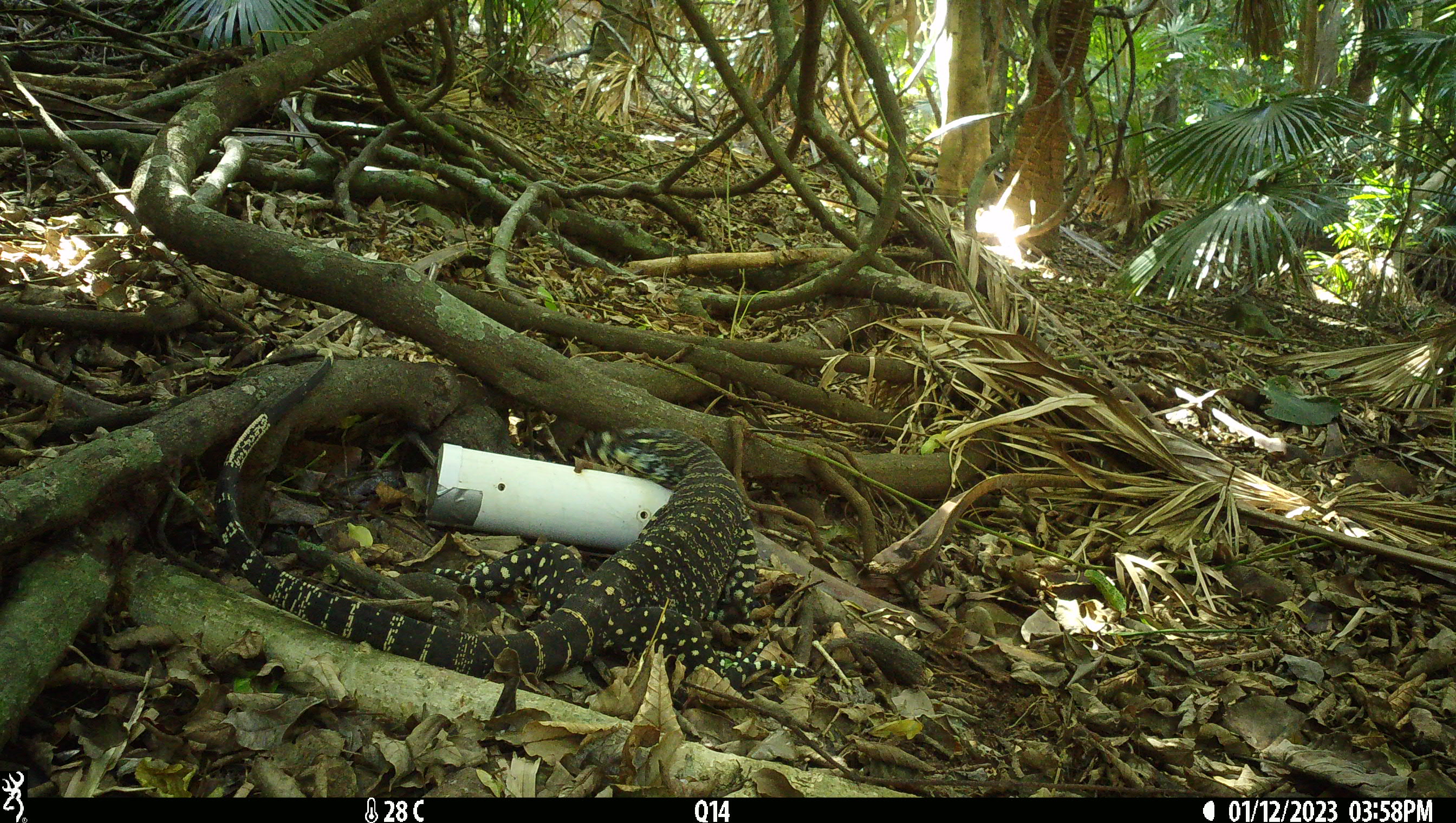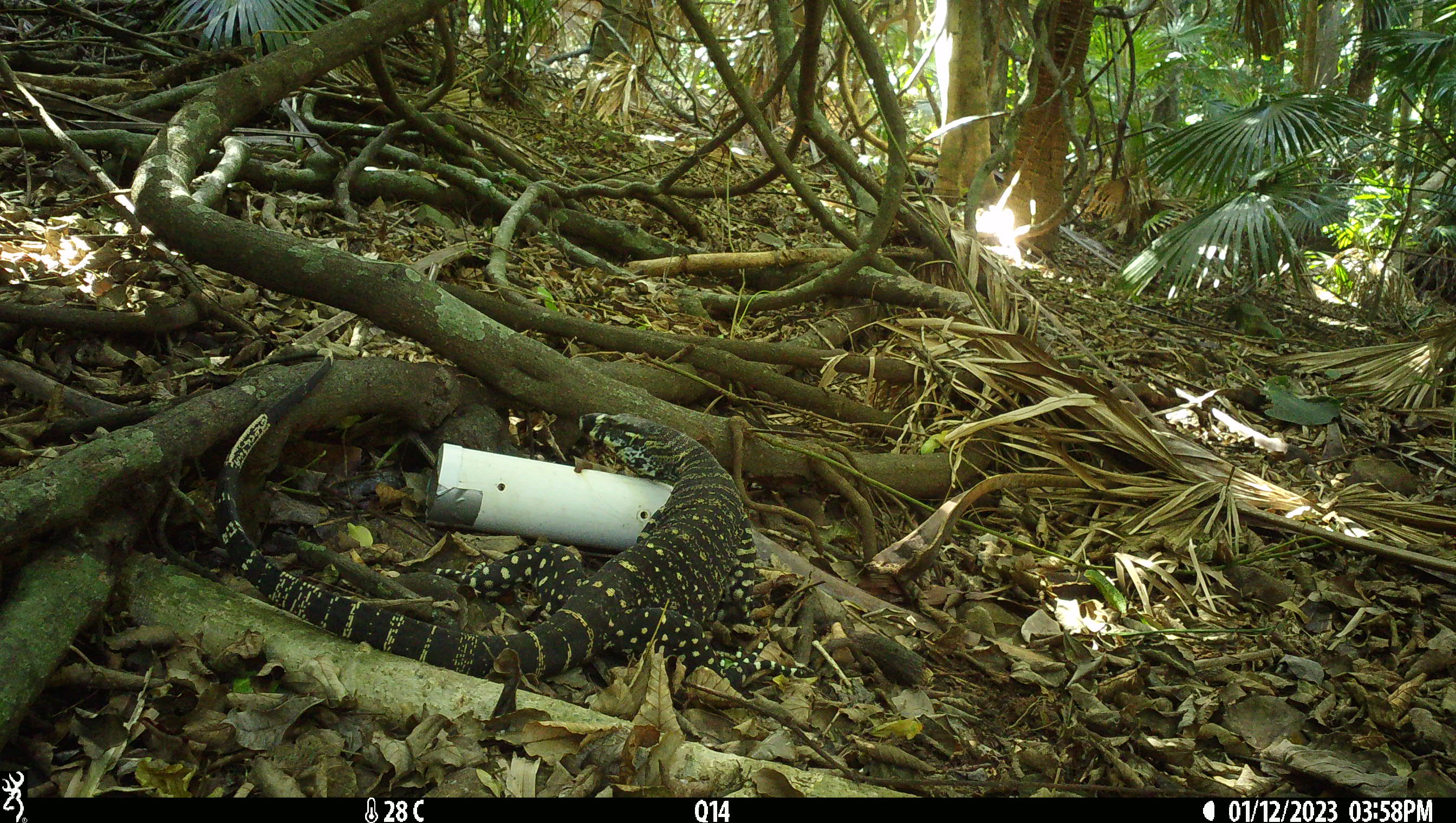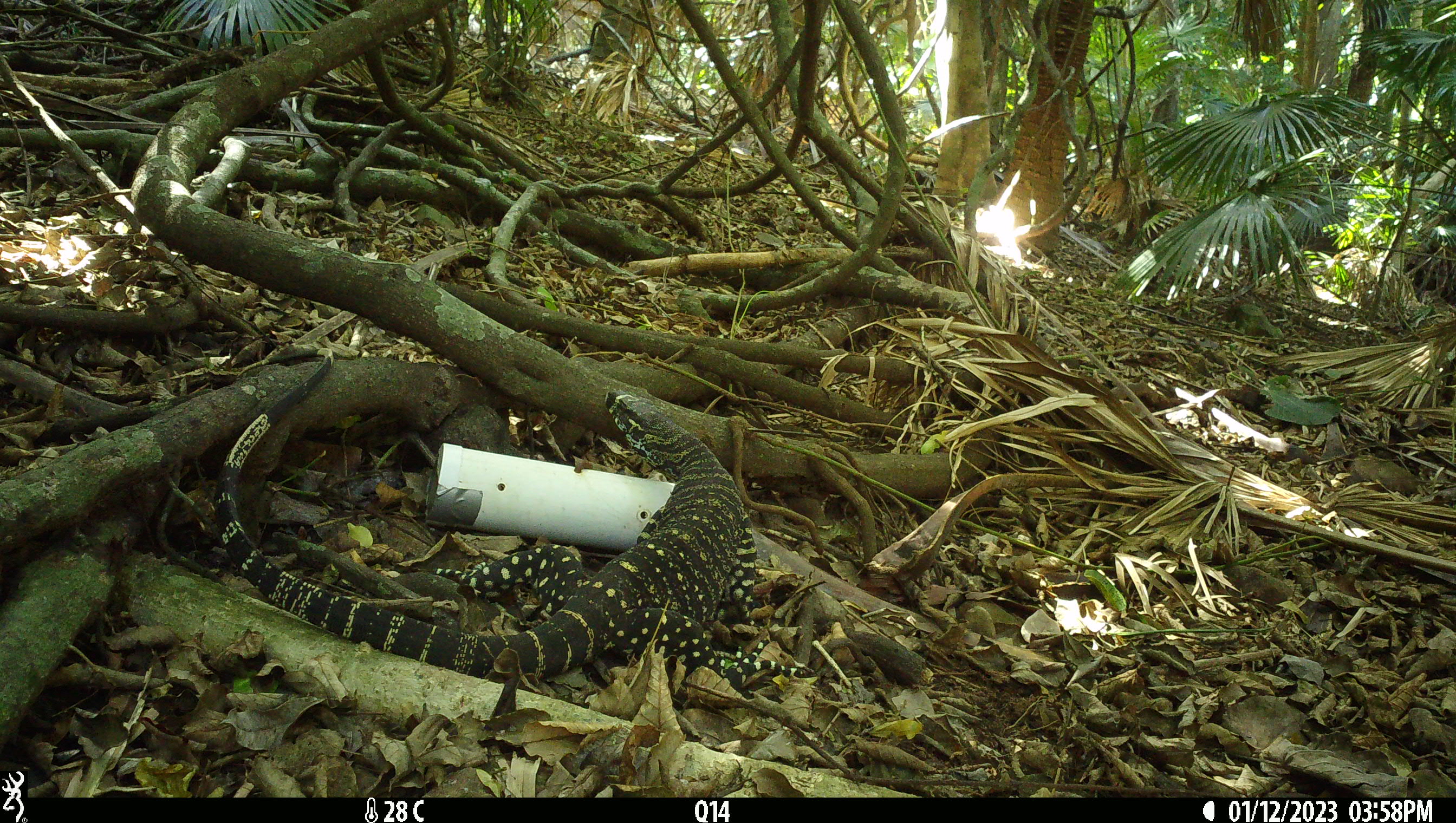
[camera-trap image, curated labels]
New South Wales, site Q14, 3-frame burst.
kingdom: Animalia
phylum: Chordata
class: Reptilia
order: Squamata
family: Varanidae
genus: Varanus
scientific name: Varanus varius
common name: lace monitor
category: goanna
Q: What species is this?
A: Goanna (lace monitor) (Varanus varius).